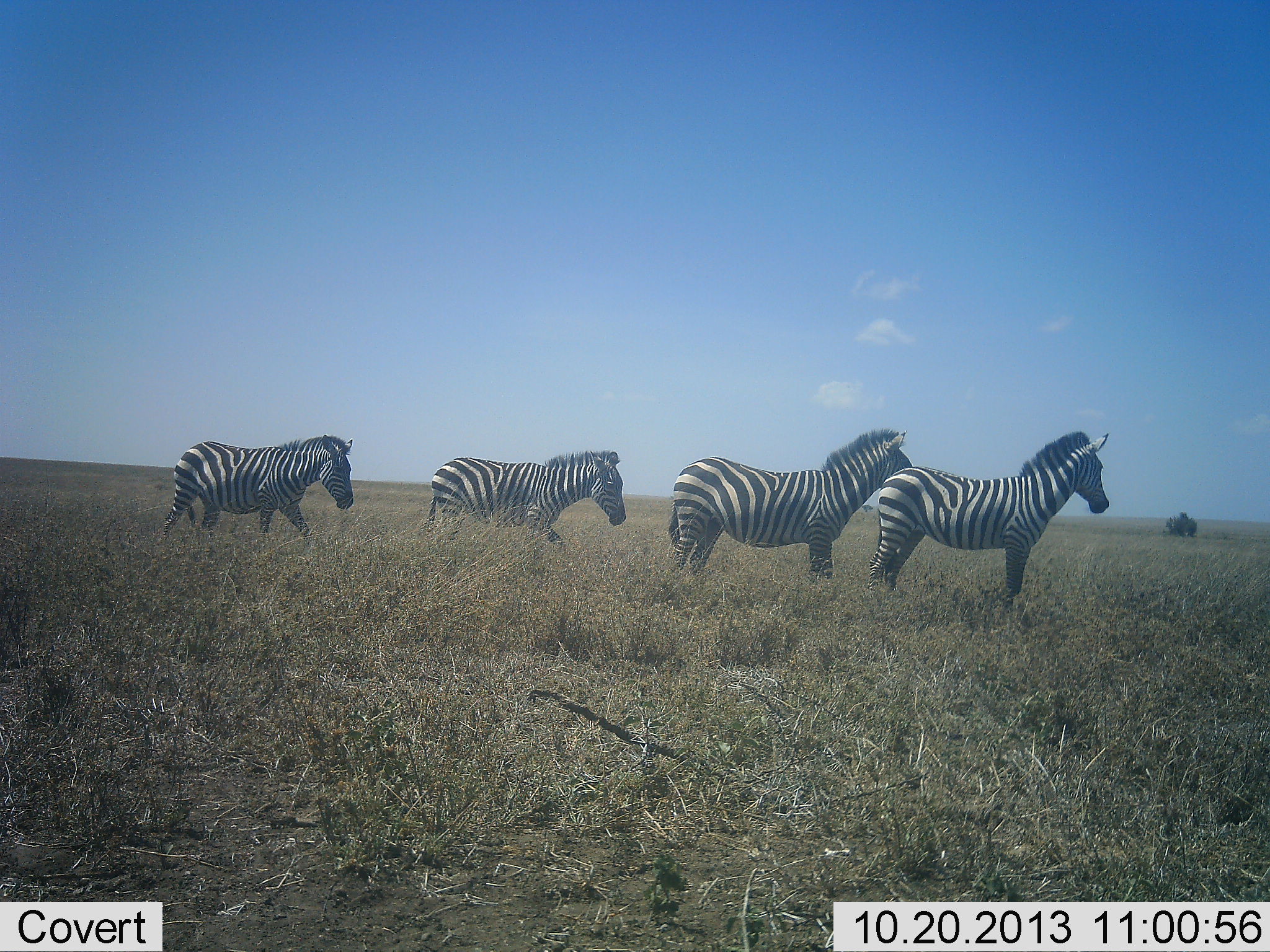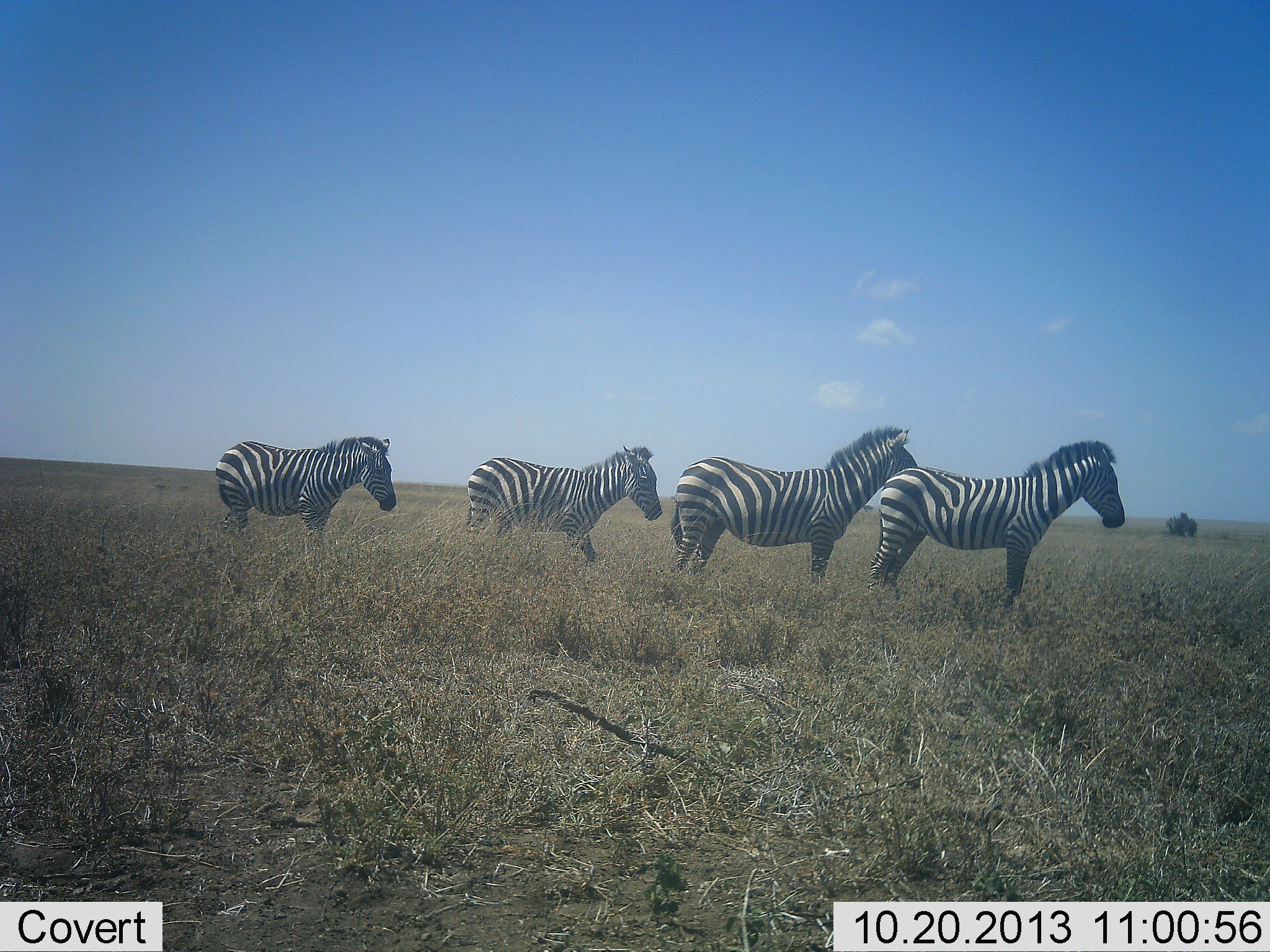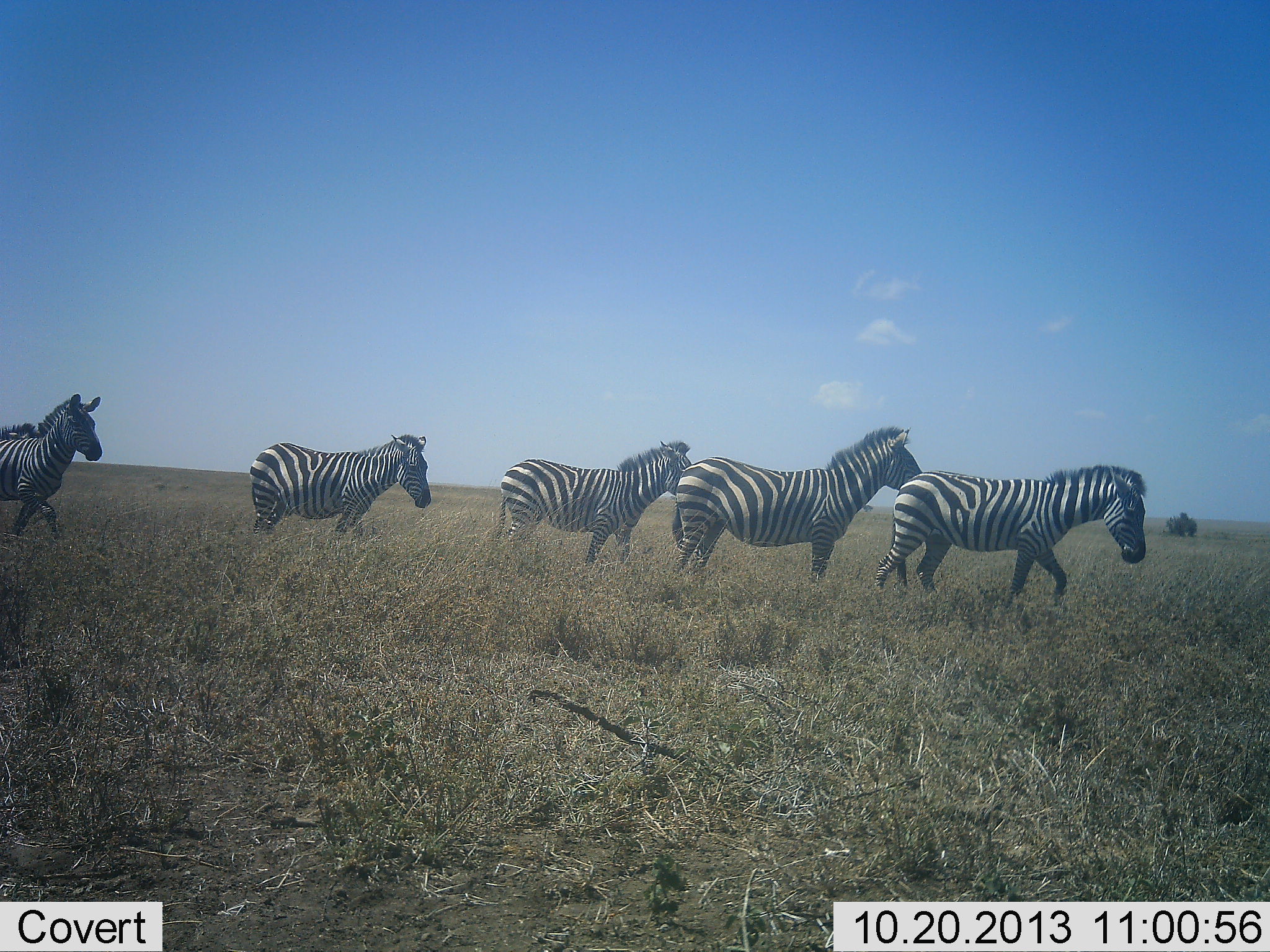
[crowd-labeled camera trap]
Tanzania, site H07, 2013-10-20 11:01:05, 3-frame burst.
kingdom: Animalia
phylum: Chordata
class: Mammalia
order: Perissodactyla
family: Equidae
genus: Equus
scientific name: Equus quagga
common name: plains zebra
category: zebra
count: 5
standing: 70%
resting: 0%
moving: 80%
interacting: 0%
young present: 0%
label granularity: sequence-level